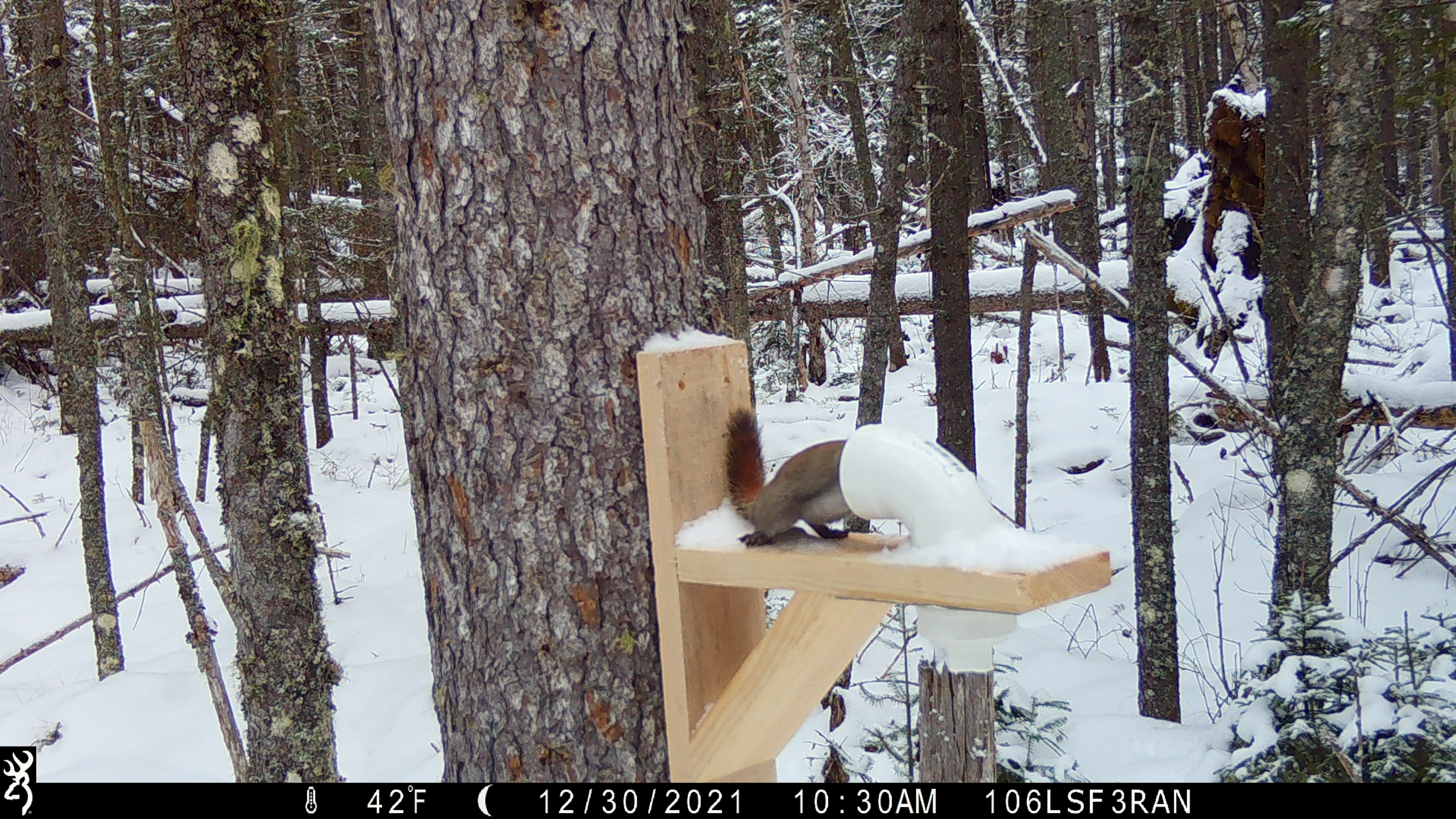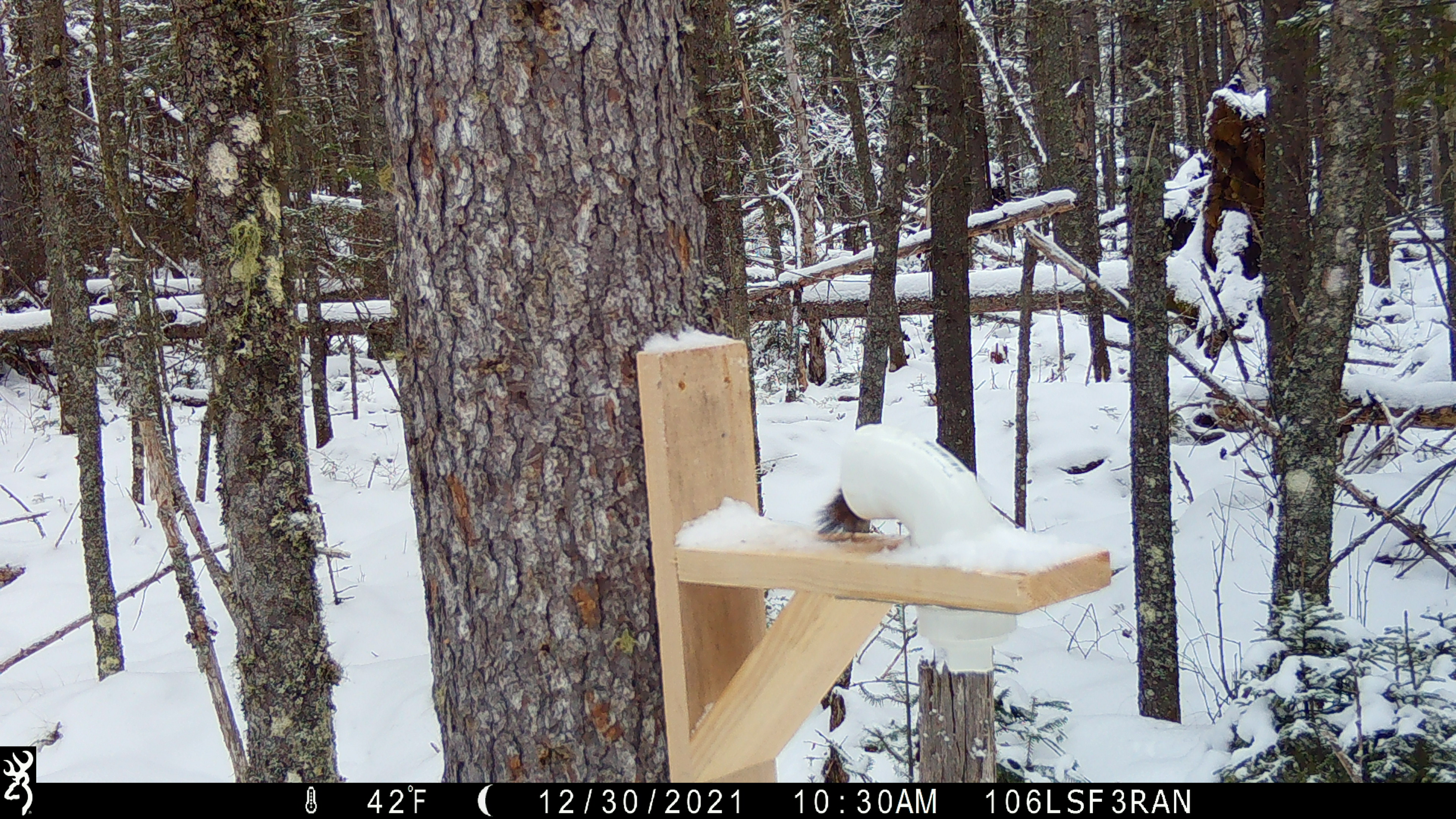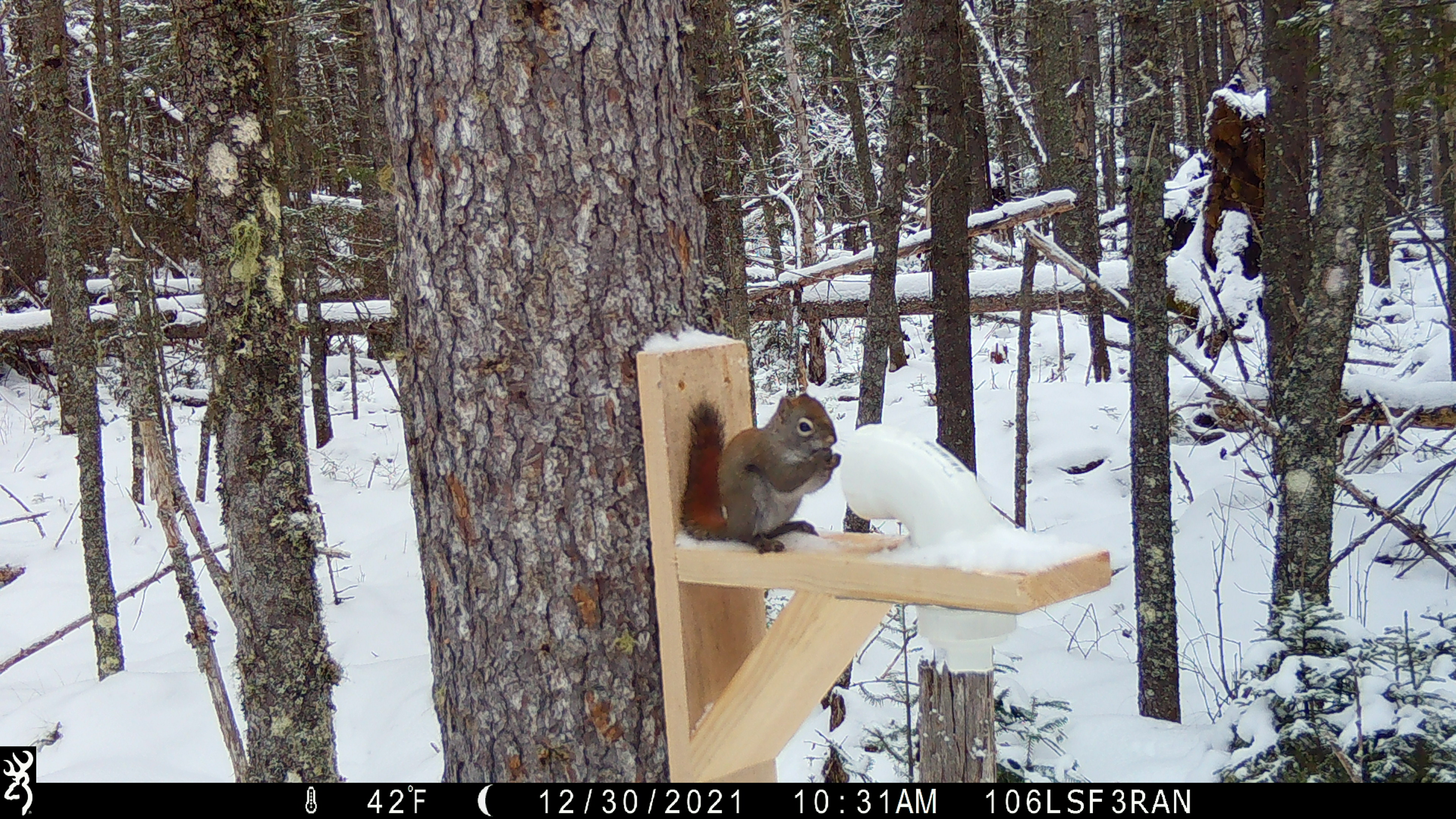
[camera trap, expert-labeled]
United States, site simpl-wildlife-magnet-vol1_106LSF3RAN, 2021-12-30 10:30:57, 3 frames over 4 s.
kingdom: Animalia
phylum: Chordata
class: Mammalia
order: Rodentia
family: Sciuridae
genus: Tamiasciurus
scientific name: Tamiasciurus hudsonicus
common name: red squirrel